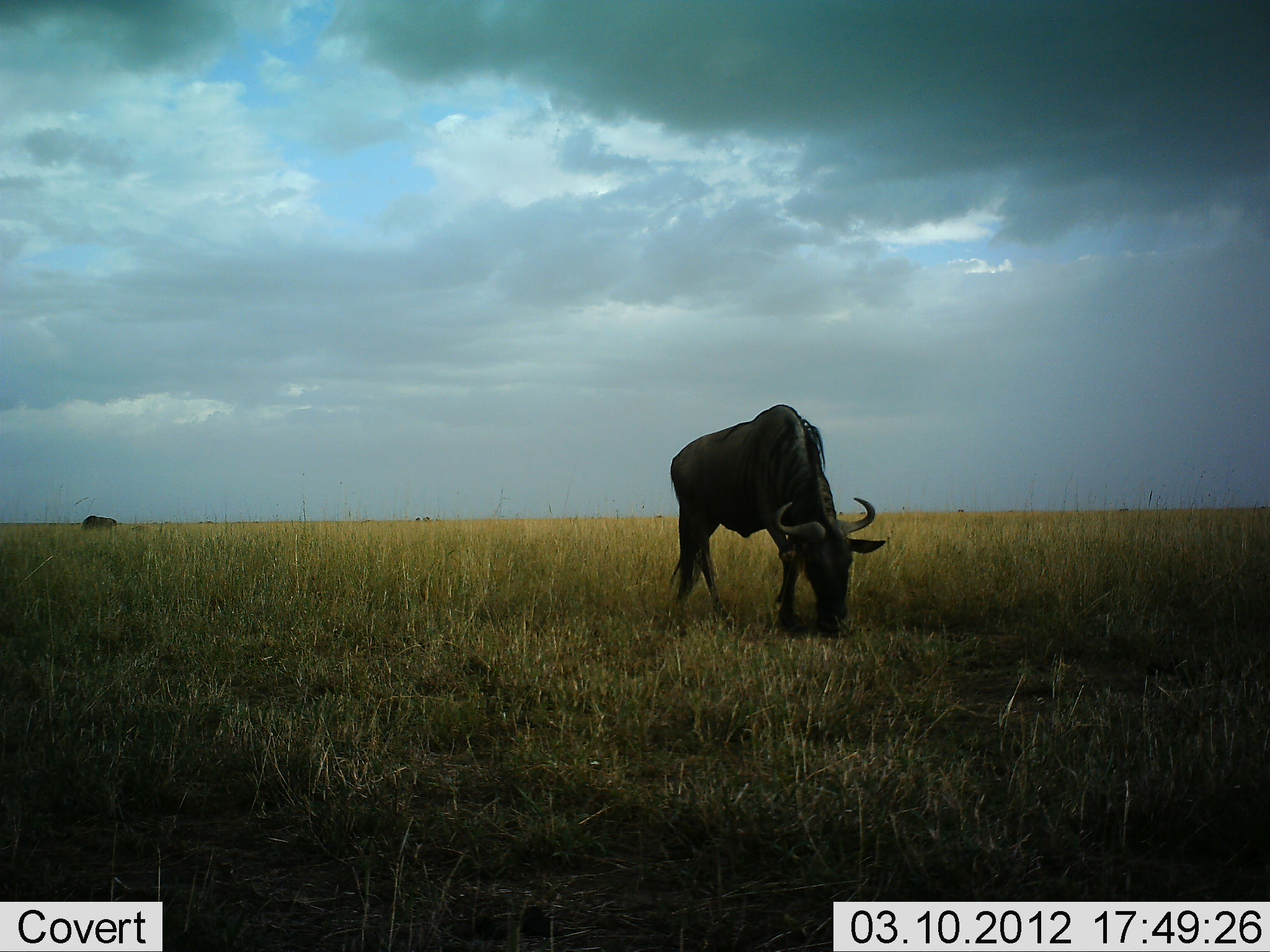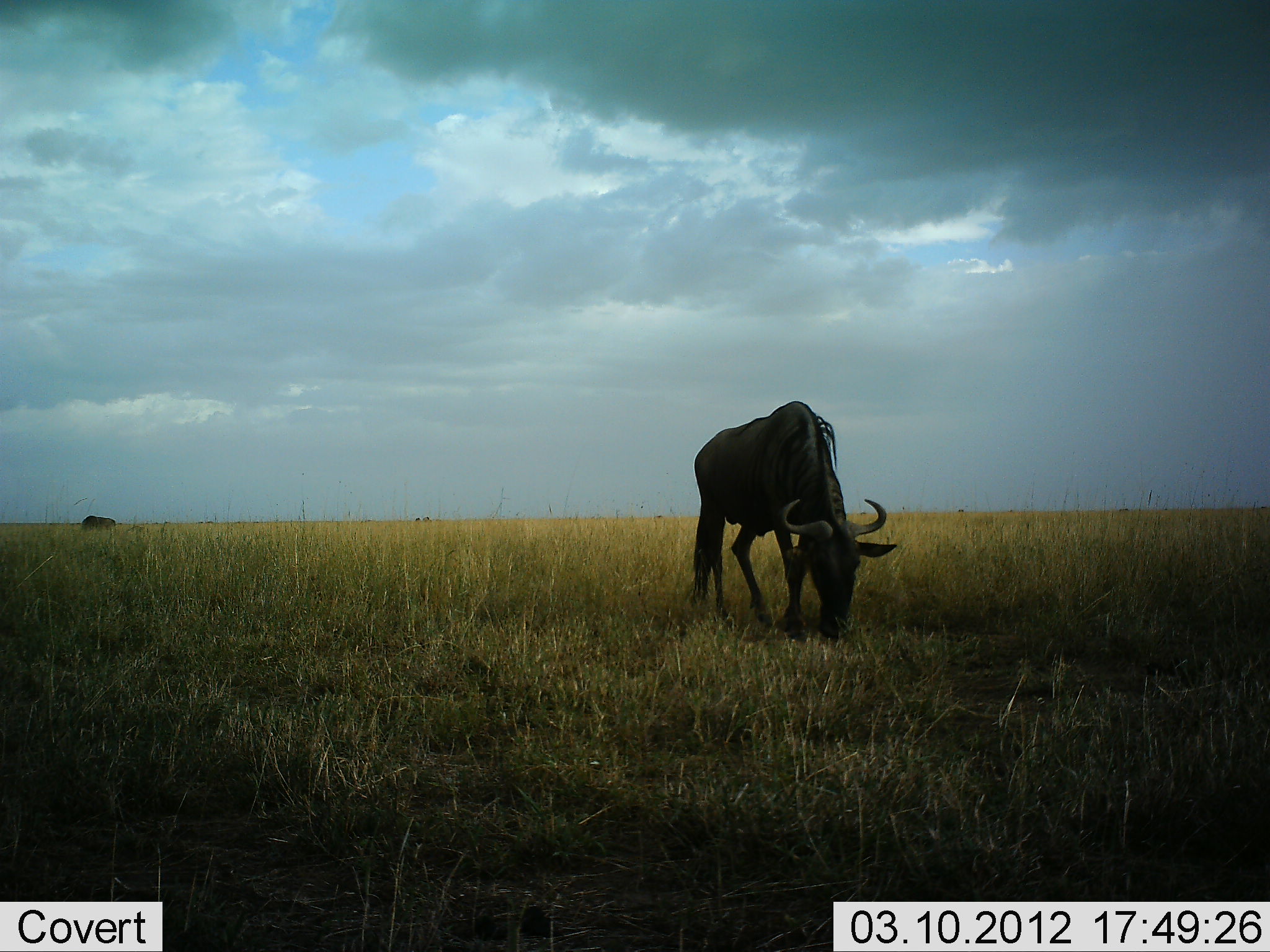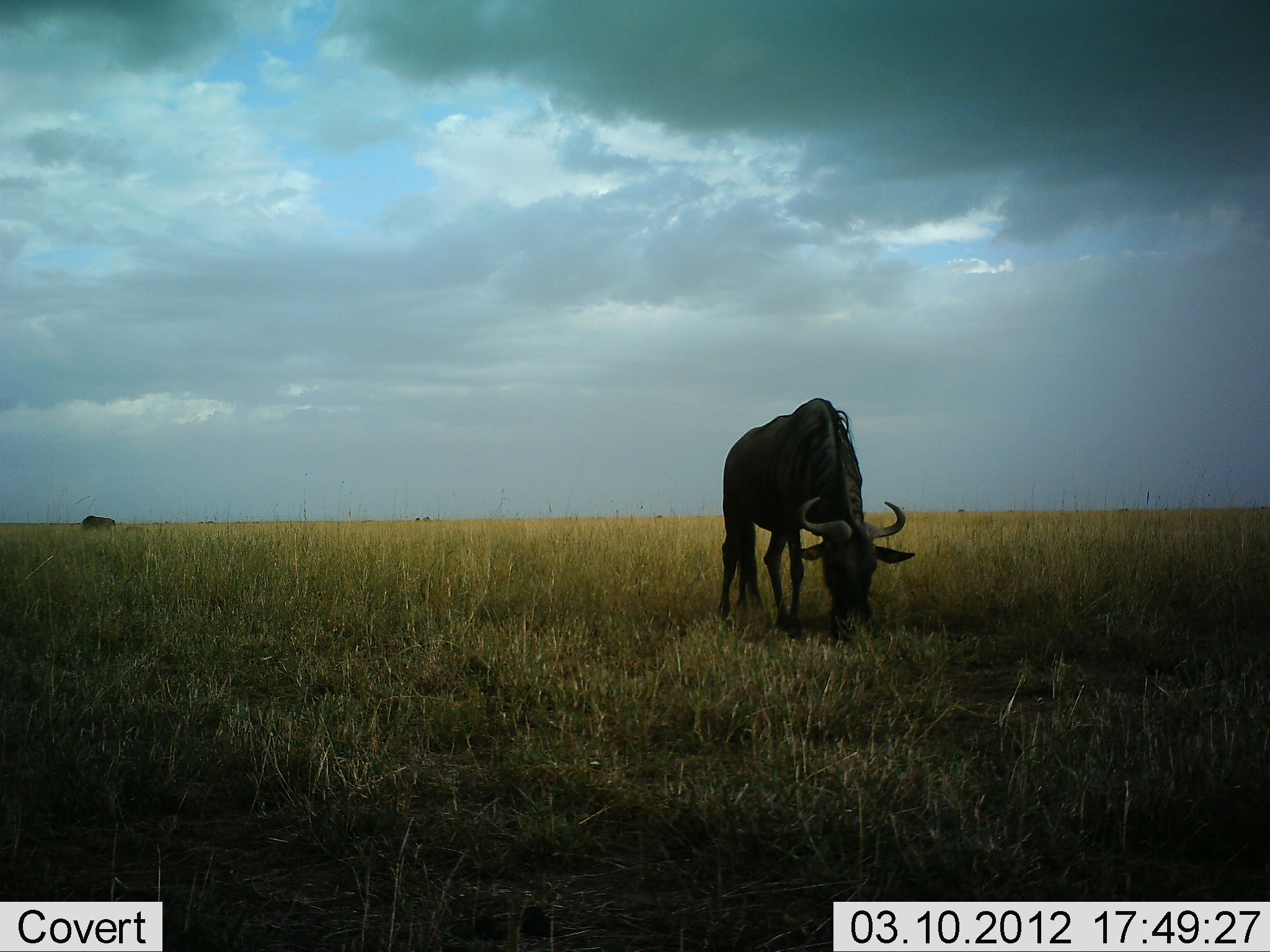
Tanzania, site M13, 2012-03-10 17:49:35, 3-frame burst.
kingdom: Animalia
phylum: Chordata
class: Mammalia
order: Artiodactyla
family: Bovidae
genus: Connochaetes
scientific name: Connochaetes taurinus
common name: blue wildebeest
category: wildebeest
Wildebeest (blue wildebeest) (Connochaetes taurinus), count 1. Behavior (volunteer vote fractions): standing 26%, resting 0%, moving 7%, interacting 0%. Young present (vote fraction): 0%. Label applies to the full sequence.